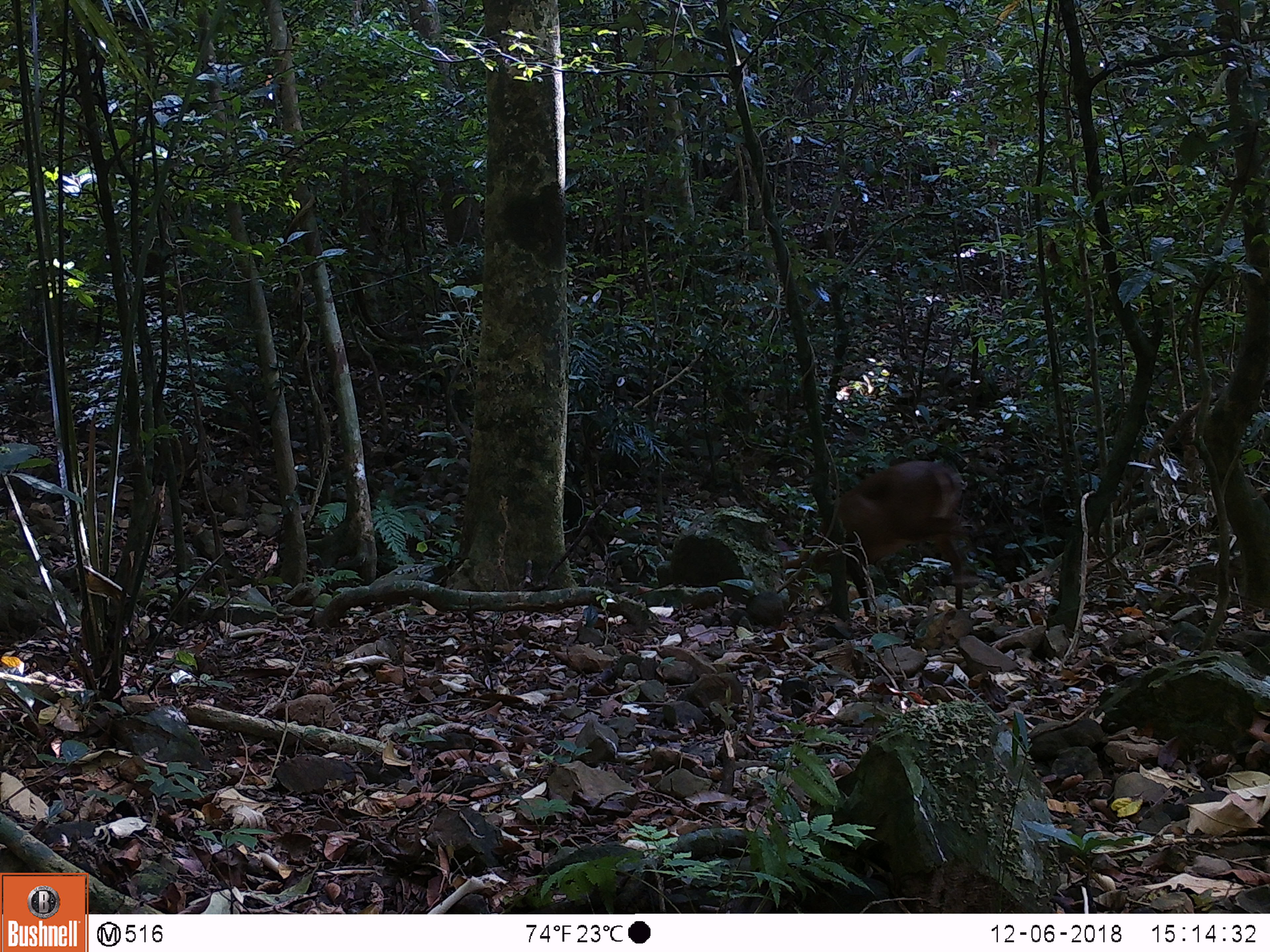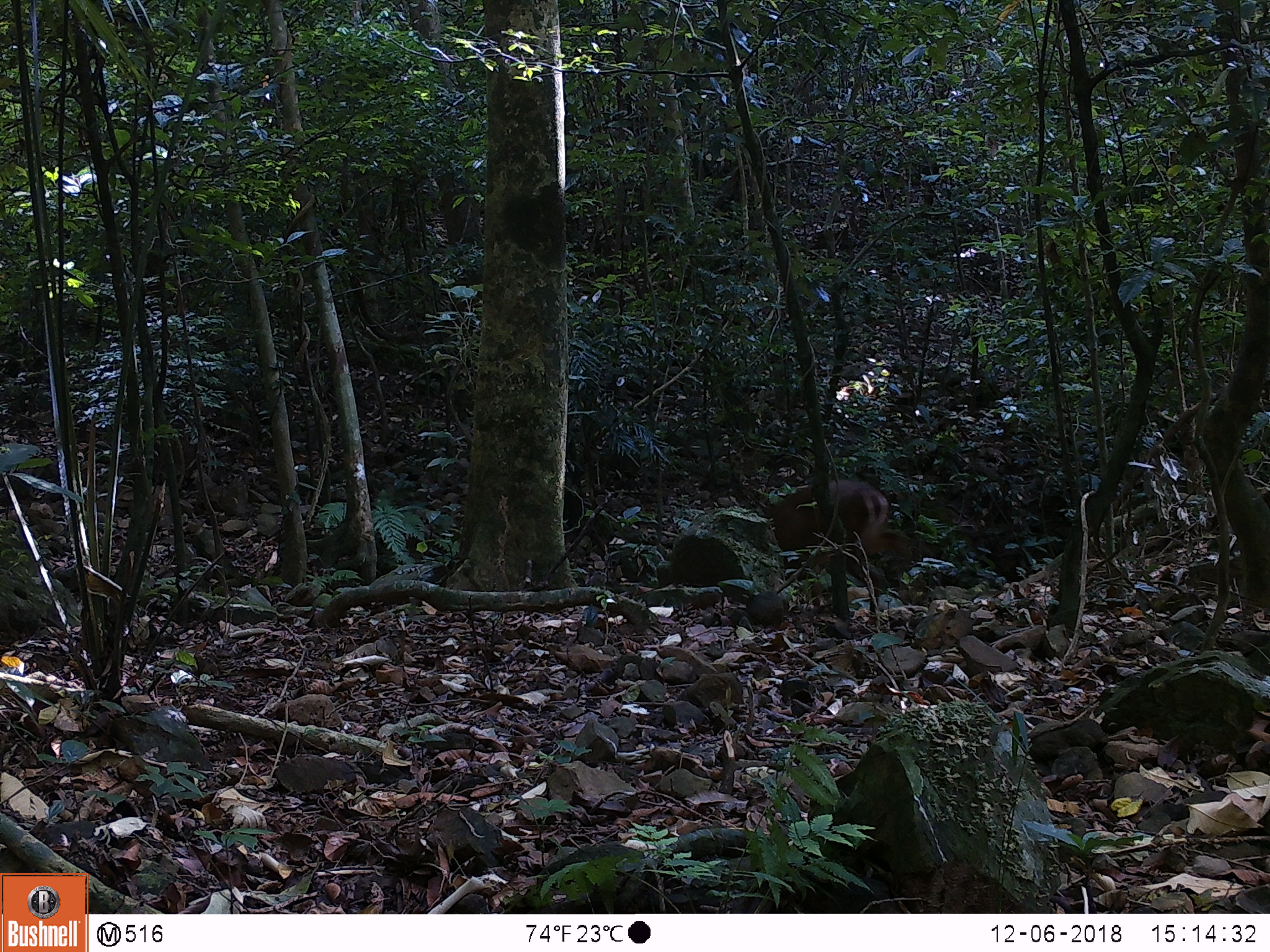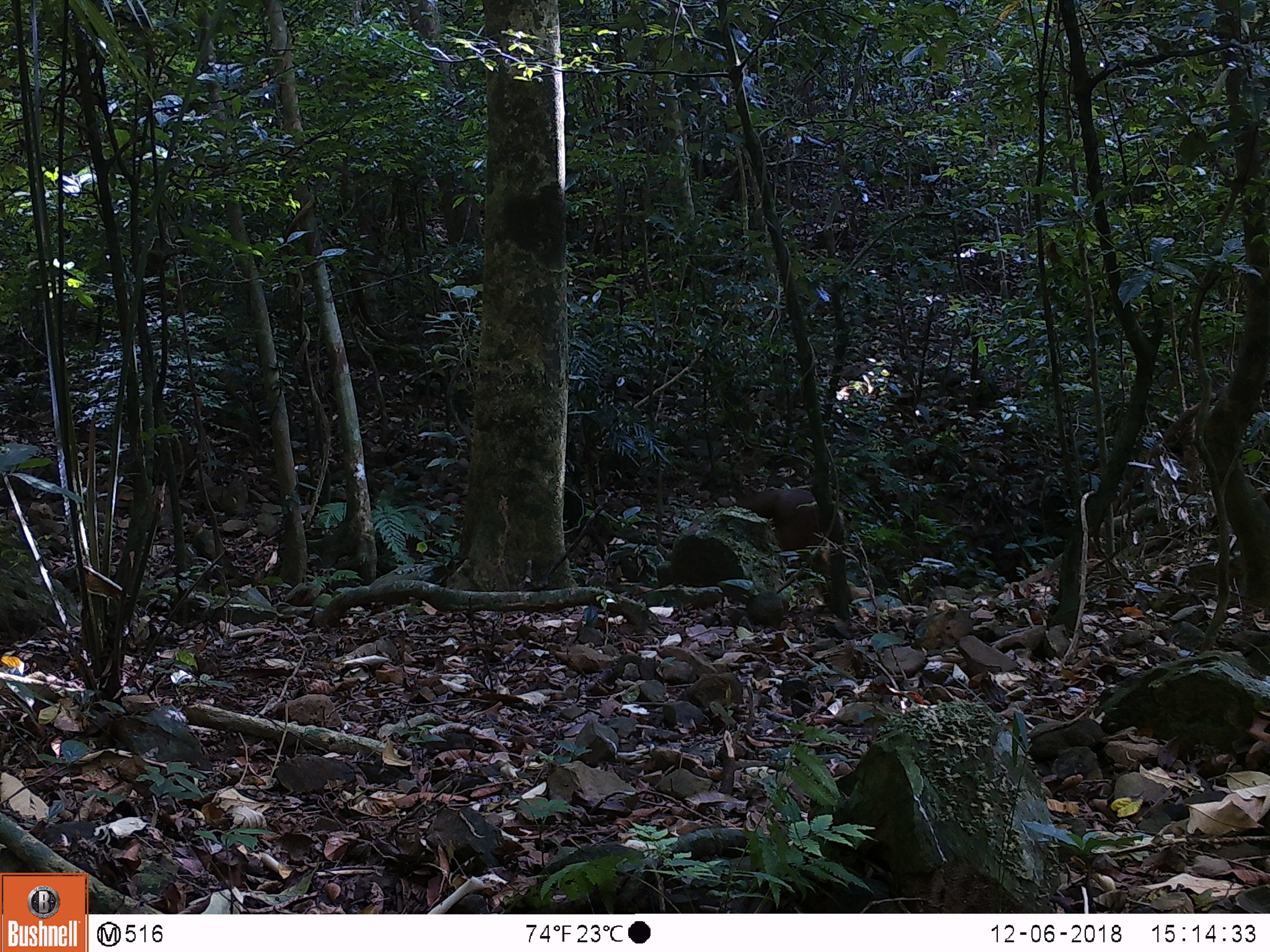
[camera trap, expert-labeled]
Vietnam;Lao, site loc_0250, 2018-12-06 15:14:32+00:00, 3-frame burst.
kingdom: Animalia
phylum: Chordata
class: Mammalia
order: Artiodactyla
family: Cervidae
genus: Muntiacus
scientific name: Muntiacus vuquangensis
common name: large-antlered muntjac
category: large antlered muntjac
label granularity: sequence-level